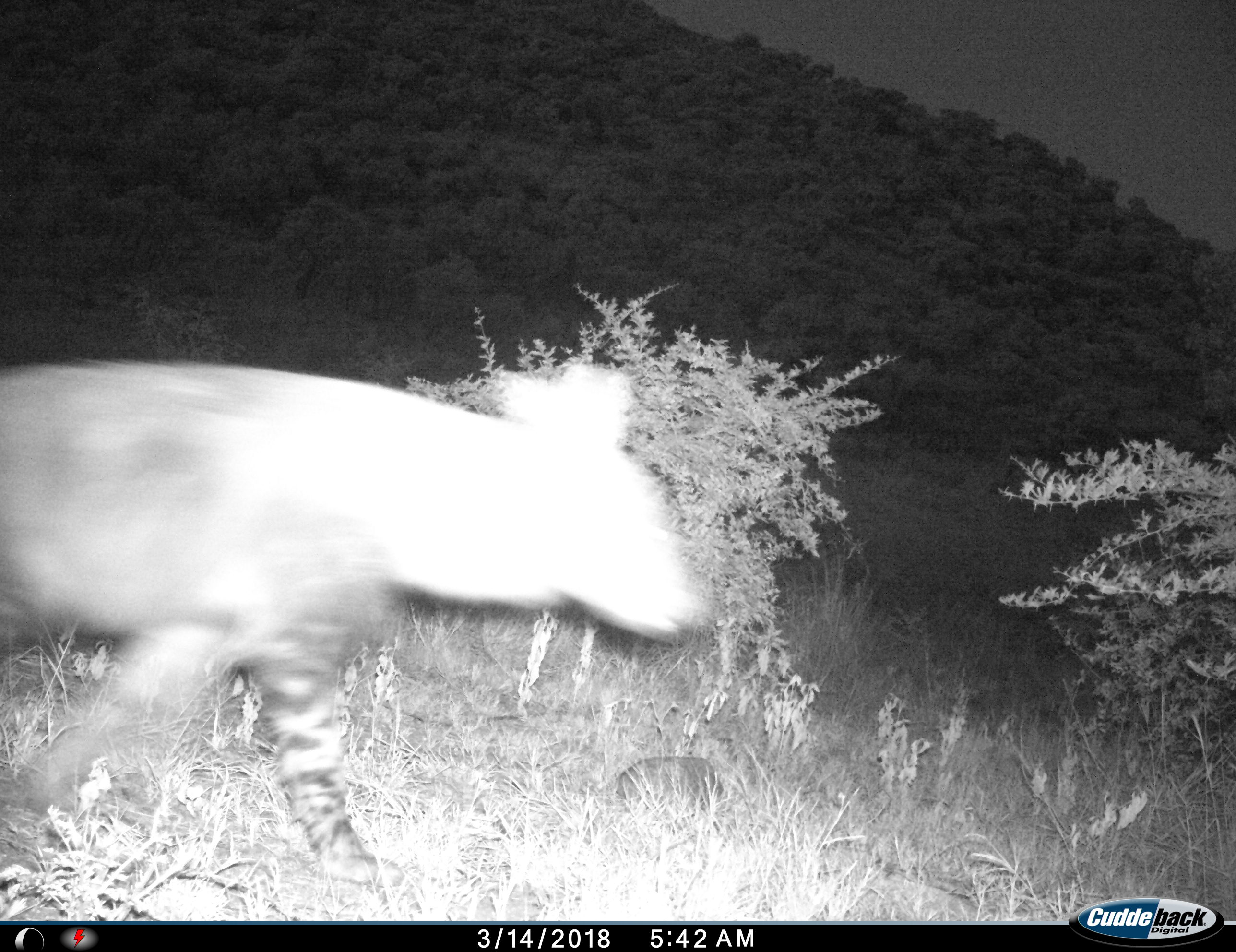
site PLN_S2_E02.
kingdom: Animalia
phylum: Chordata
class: Mammalia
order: Carnivora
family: Hyaenidae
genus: Parahyaena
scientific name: Parahyaena brunnea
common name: brown hyena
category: hyenabrown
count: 1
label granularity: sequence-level